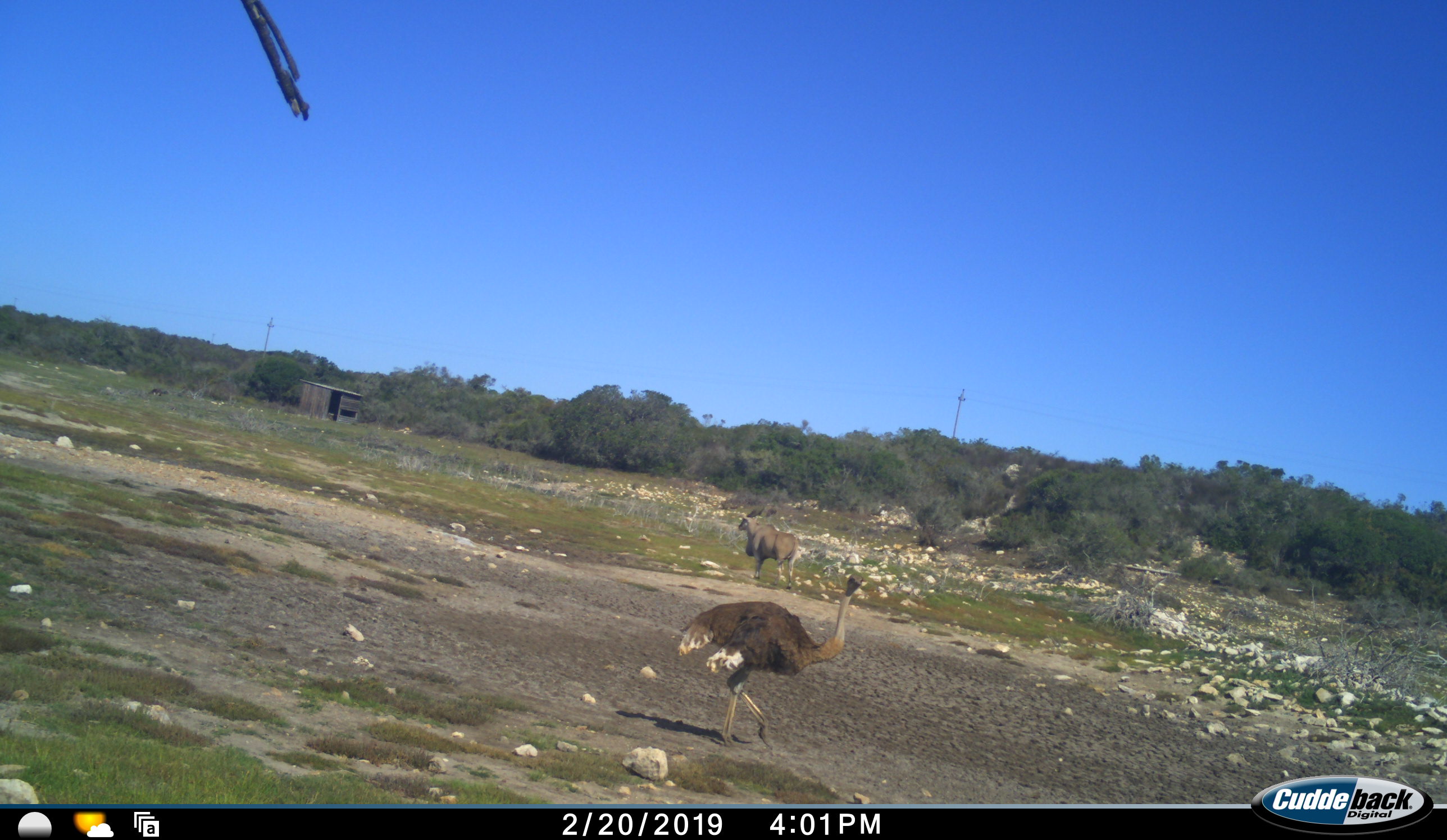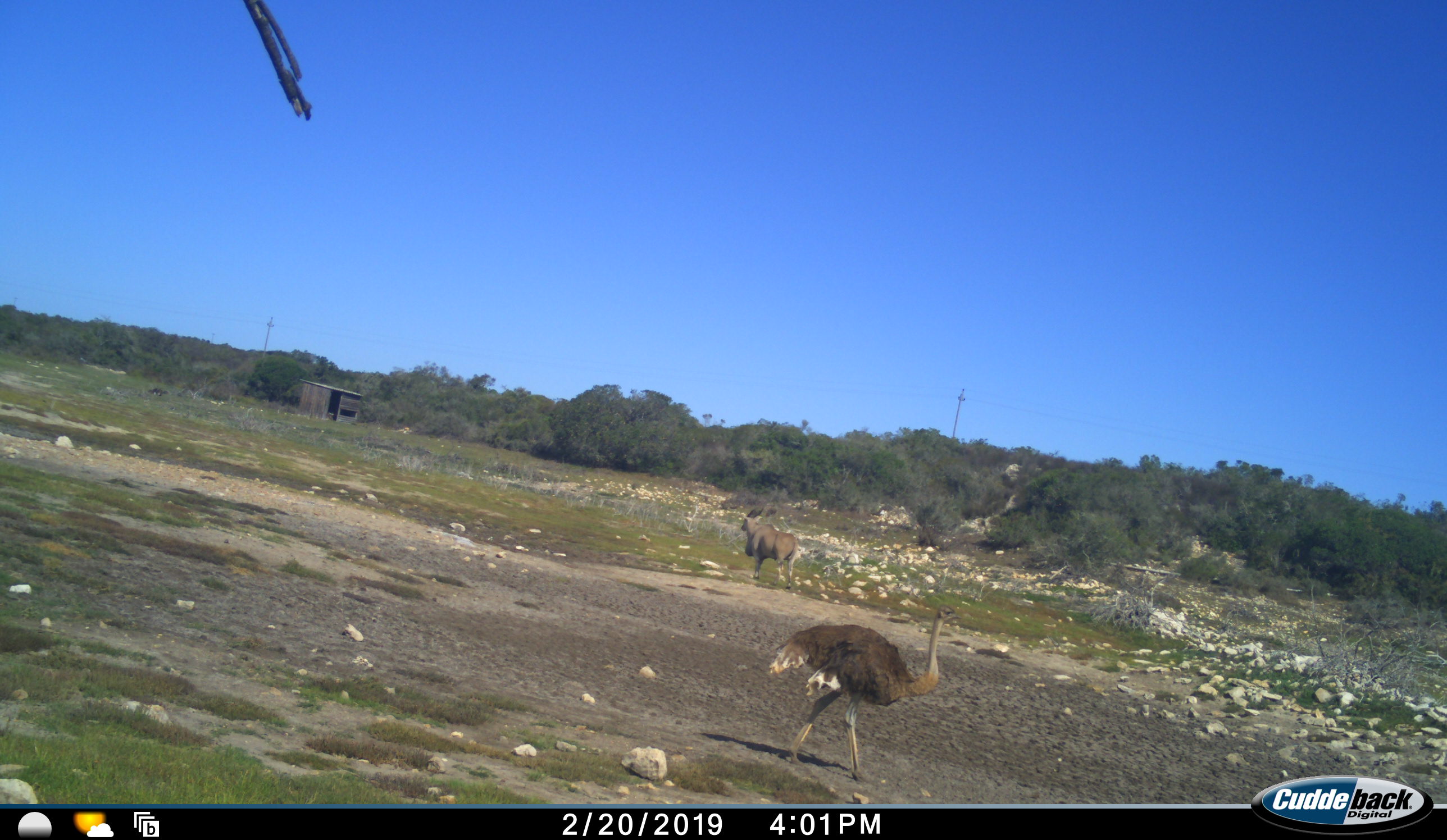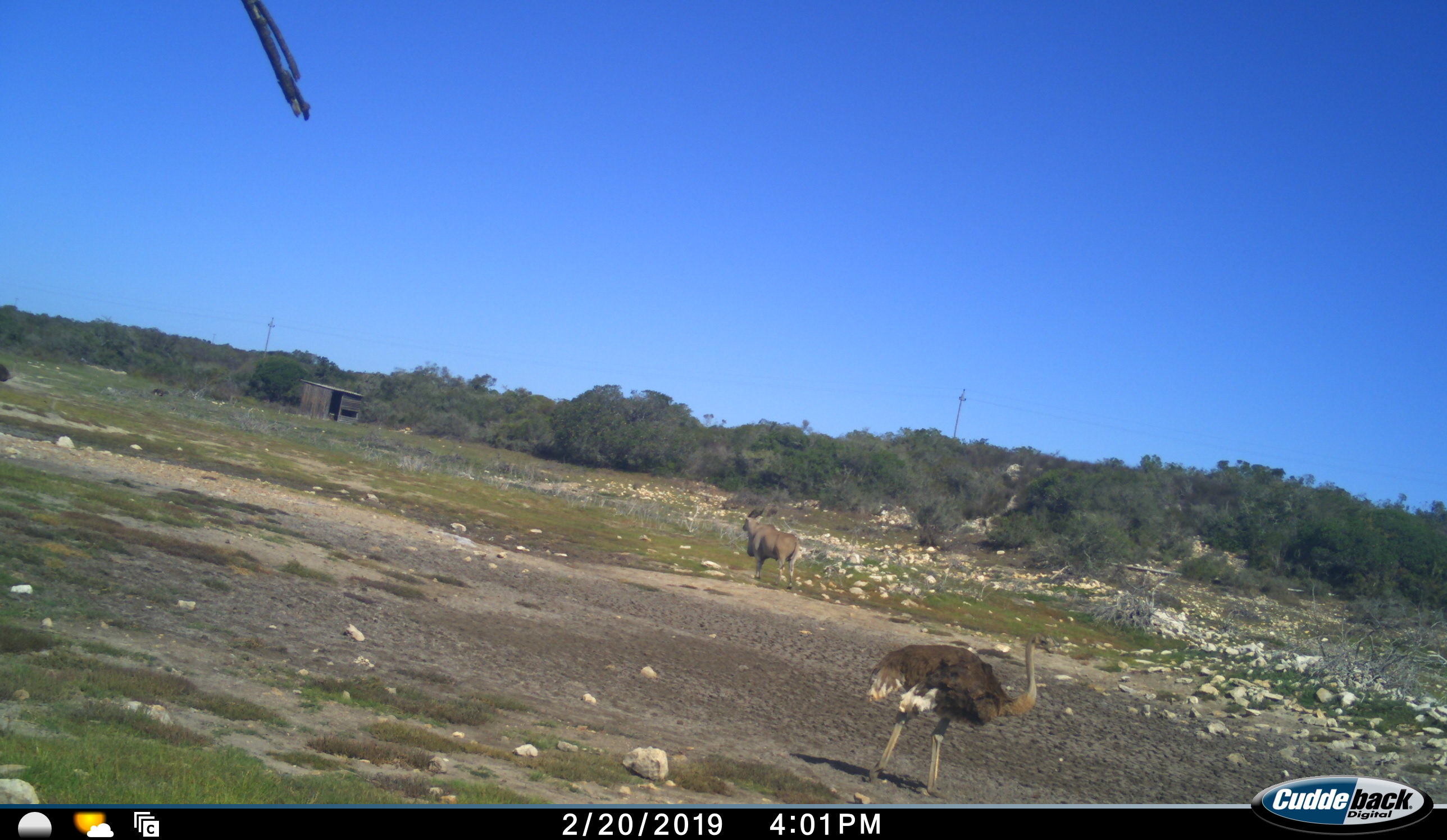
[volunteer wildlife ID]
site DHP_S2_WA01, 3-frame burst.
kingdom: Animalia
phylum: Chordata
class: Aves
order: Struthioniformes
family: Struthionidae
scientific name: Struthionidae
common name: ostrich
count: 1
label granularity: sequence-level